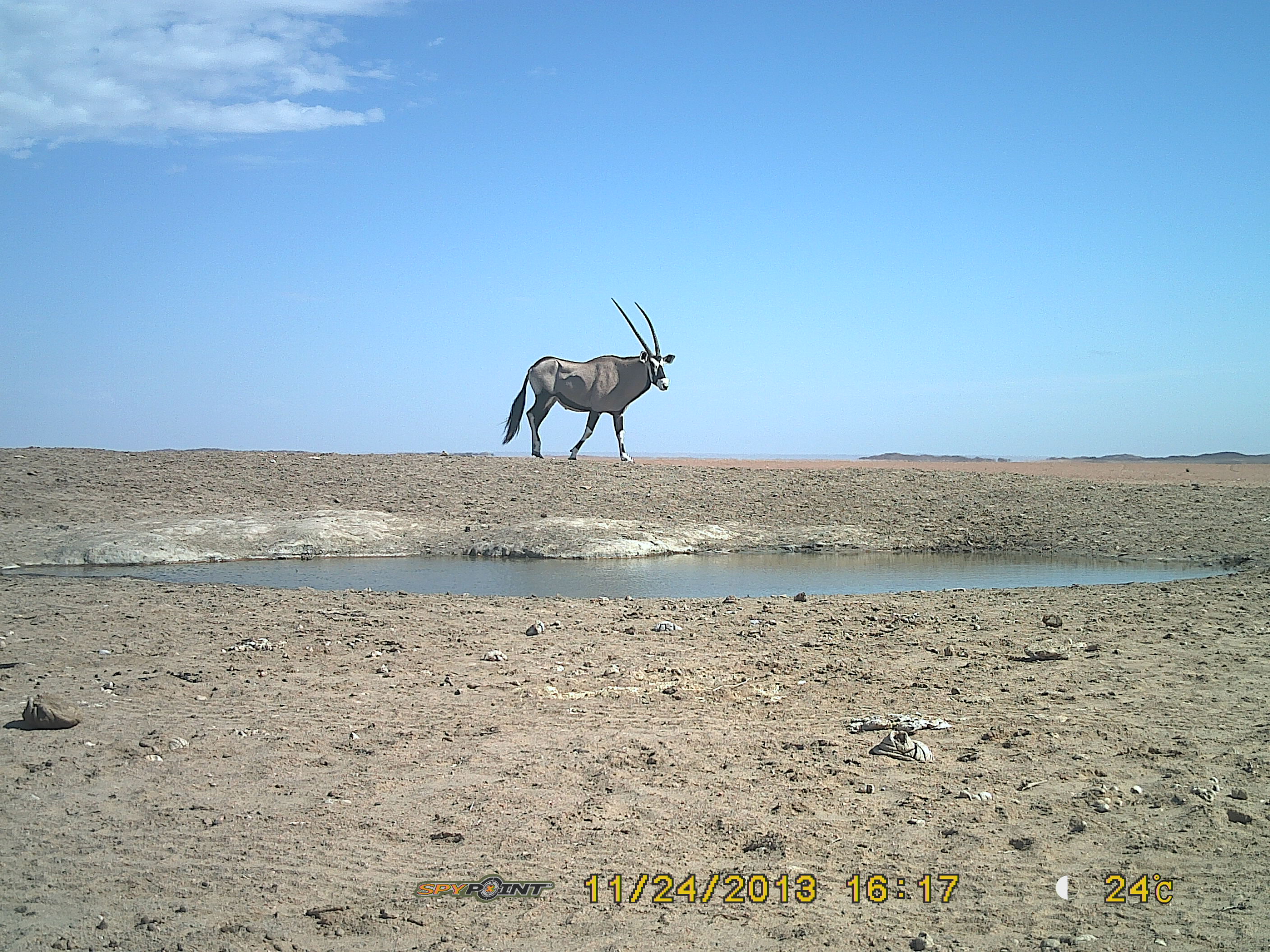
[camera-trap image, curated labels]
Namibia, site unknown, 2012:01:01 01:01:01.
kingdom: Animalia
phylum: Chordata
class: Mammalia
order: Artiodactyla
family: Bovidae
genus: Oryx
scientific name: Oryx gazella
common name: gemsbok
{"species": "Oryx gazella (gemsbok)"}